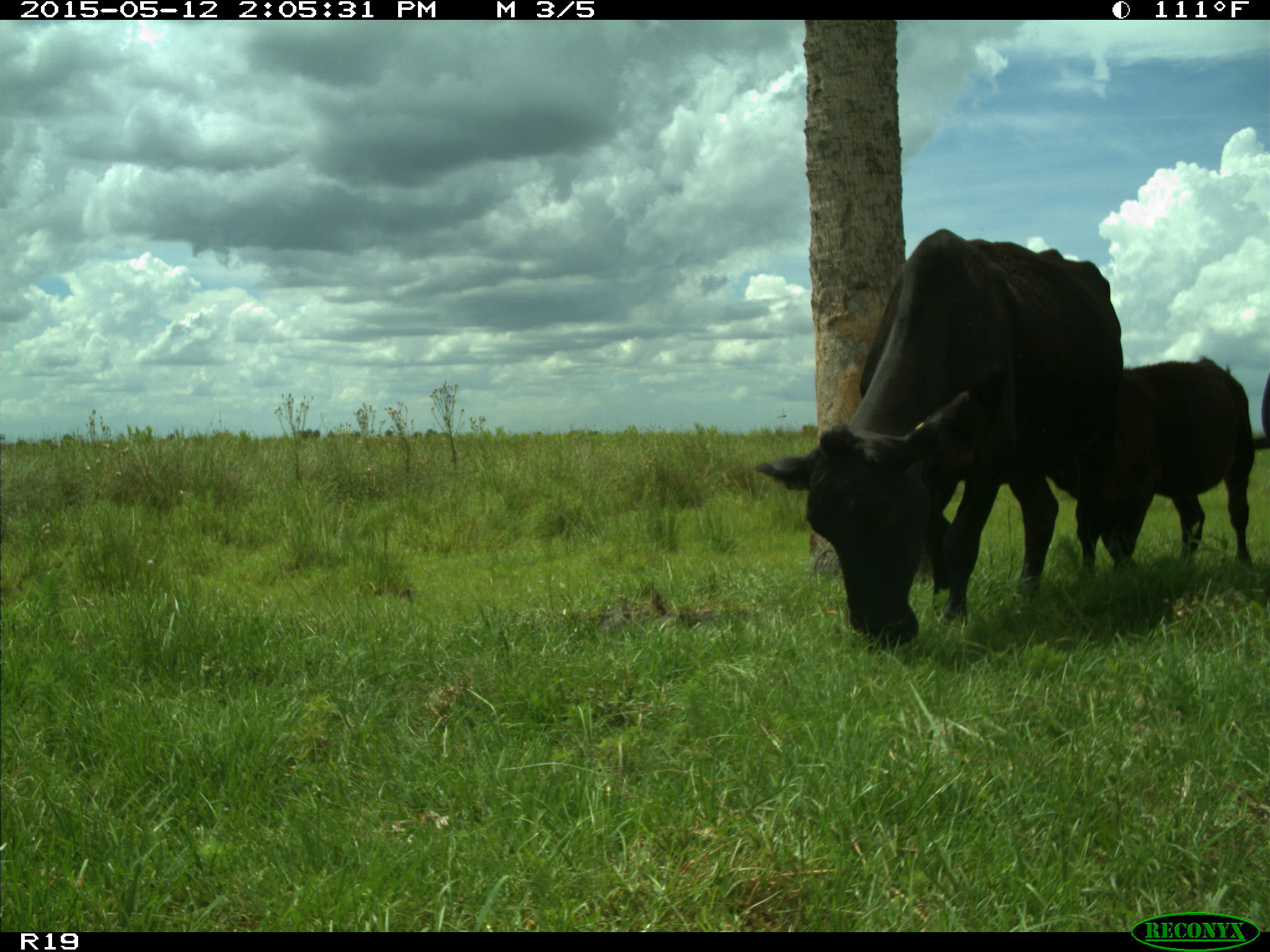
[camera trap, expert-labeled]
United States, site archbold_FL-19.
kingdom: Animalia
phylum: Chordata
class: Mammalia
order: Artiodactyla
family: Bovidae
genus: Bos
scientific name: Bos taurus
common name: domestic cow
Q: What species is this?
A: Bos taurus (domestic cow).